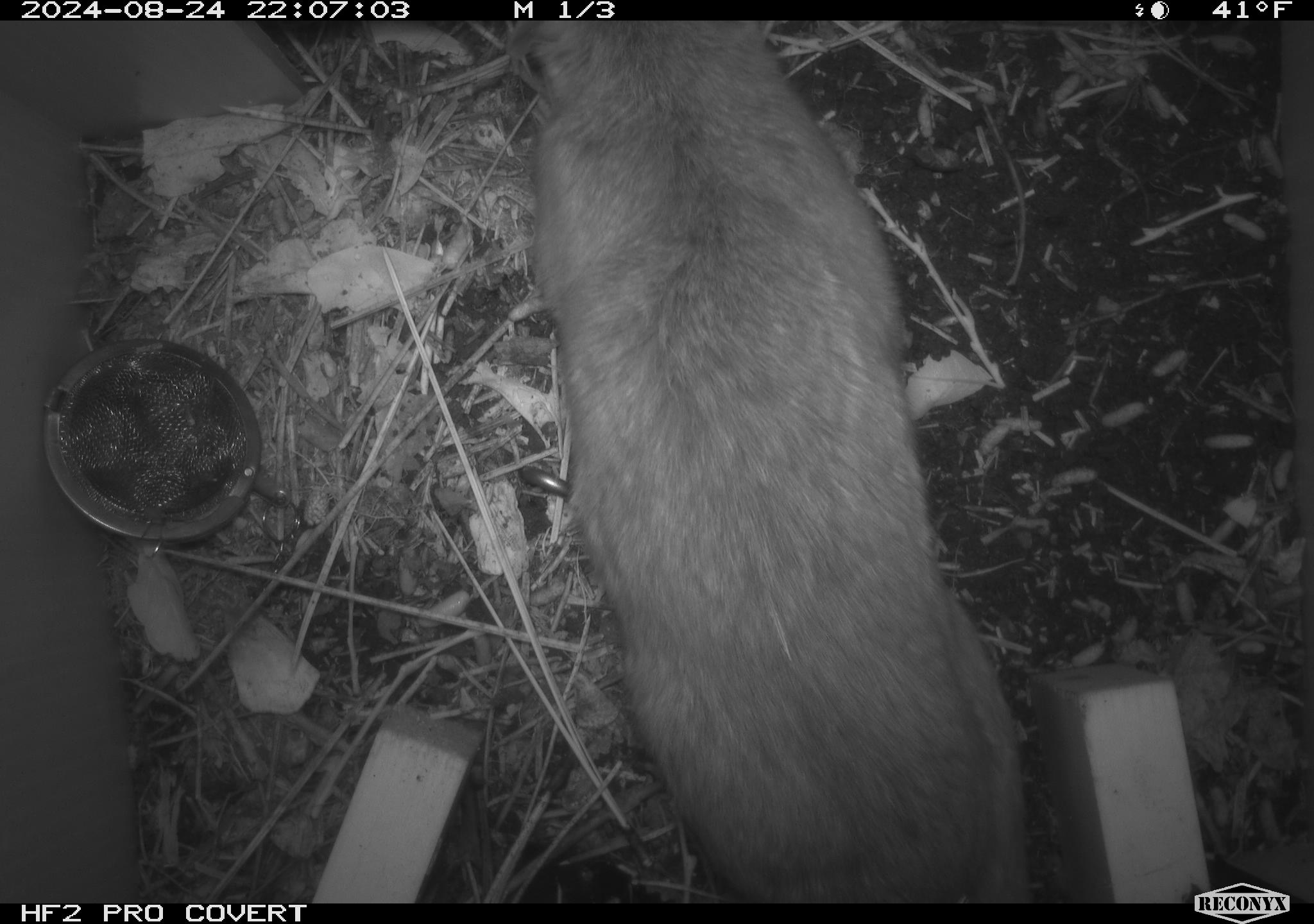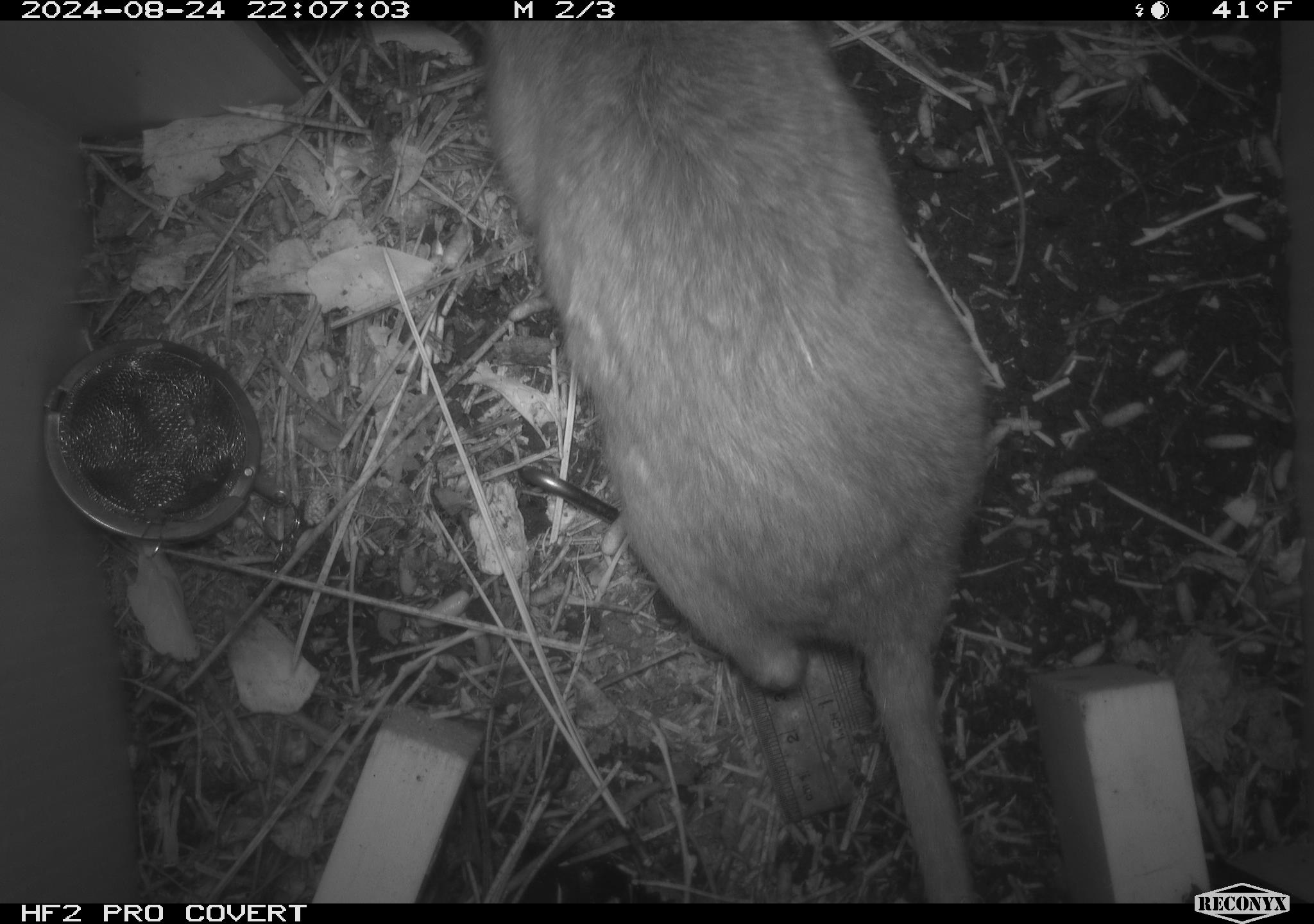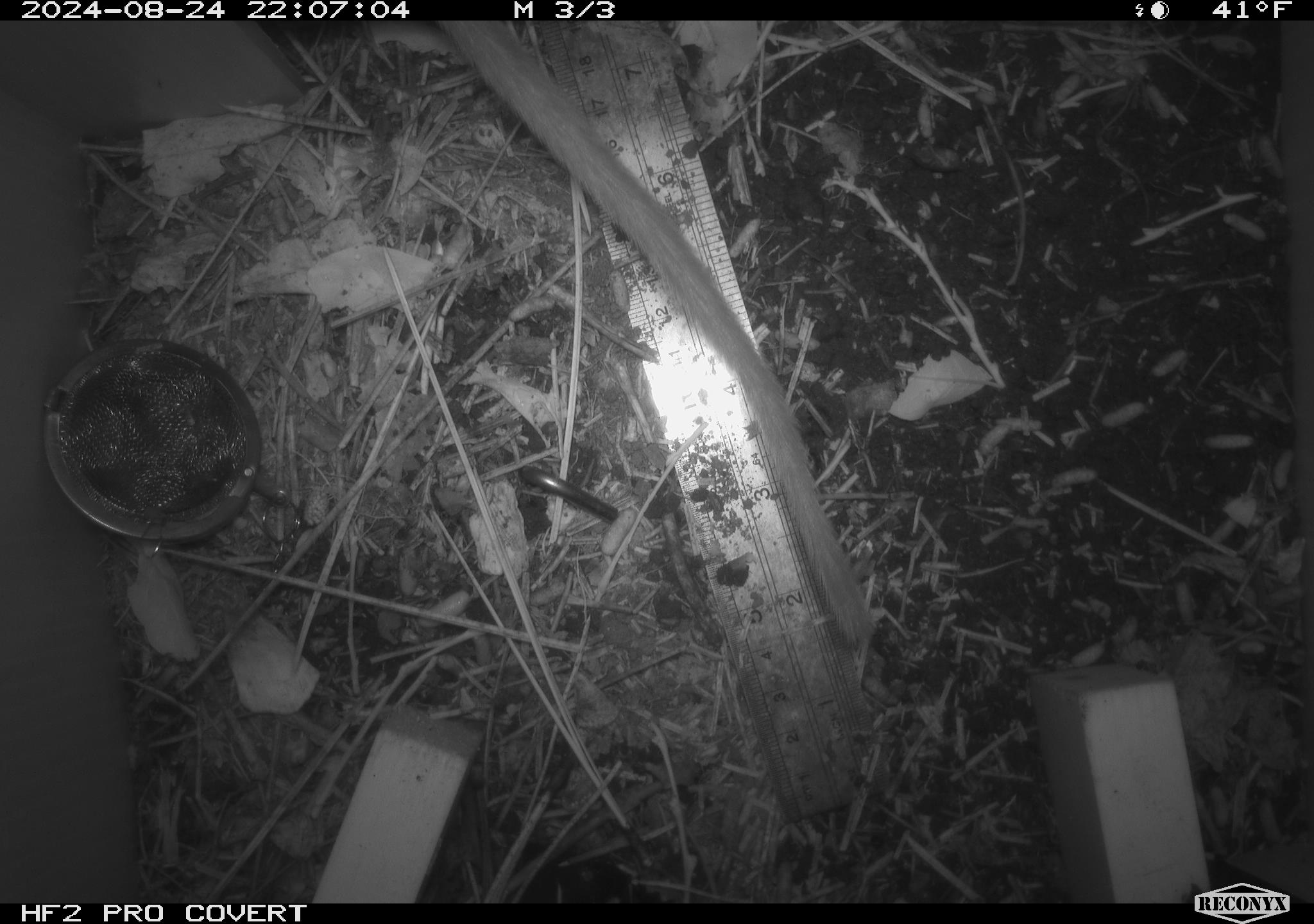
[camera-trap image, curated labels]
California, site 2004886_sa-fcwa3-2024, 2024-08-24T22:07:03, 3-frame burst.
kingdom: Animalia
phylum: Chordata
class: Mammalia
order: Rodentia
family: Sciuridae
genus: Neotamias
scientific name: Neotamias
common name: western chipmunks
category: neotamias species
Neotamias species (western chipmunks) (Neotamias).